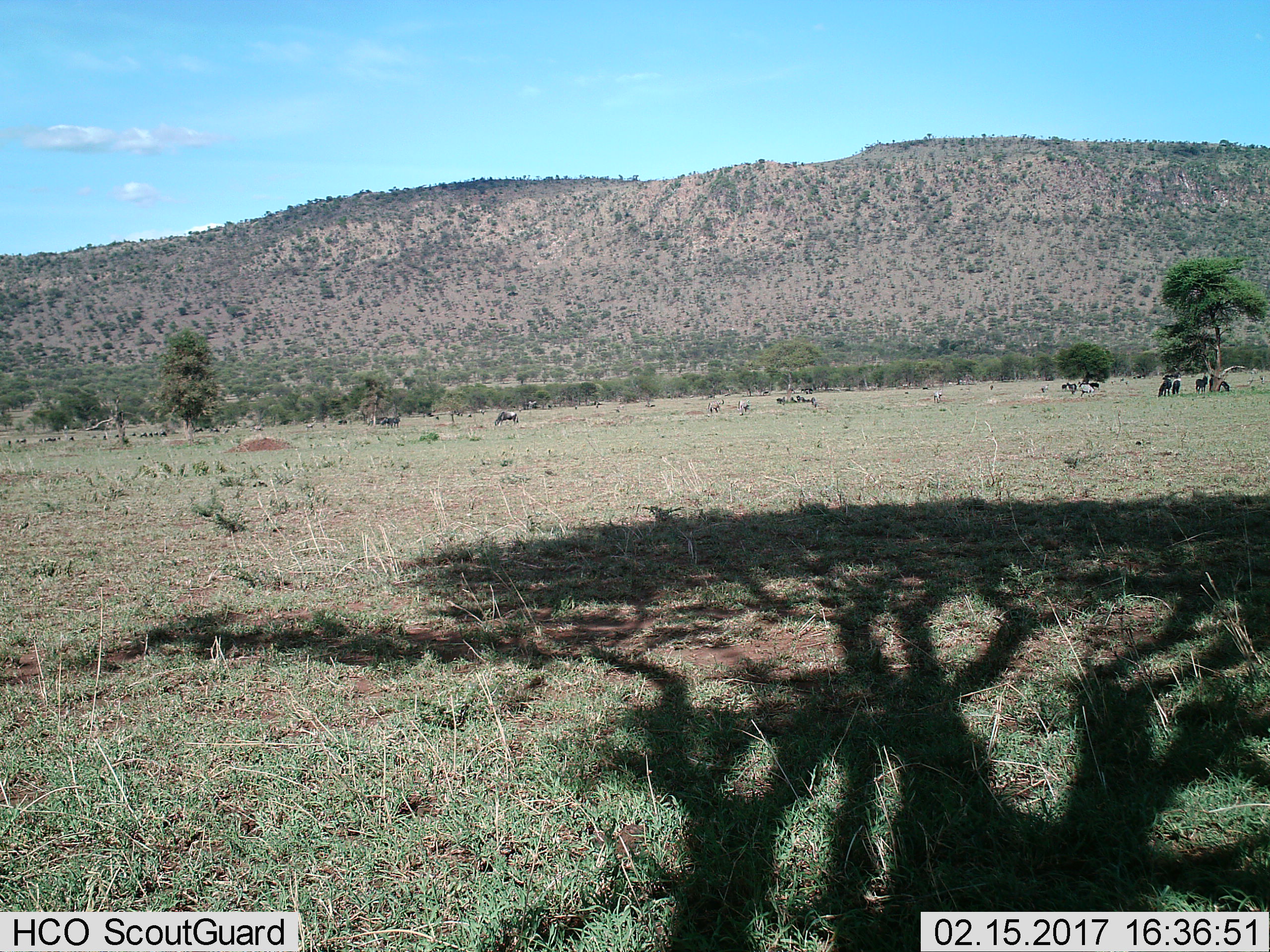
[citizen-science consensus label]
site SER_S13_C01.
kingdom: Animalia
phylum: Chordata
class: Mammalia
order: Artiodactyla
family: Bovidae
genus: Connochaetes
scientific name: Connochaetes taurinus taurinus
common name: blue wildebeest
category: wildebeestblue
Wildebeestblue (blue wildebeest) (Connochaetes taurinus taurinus), count 11-50. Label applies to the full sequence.